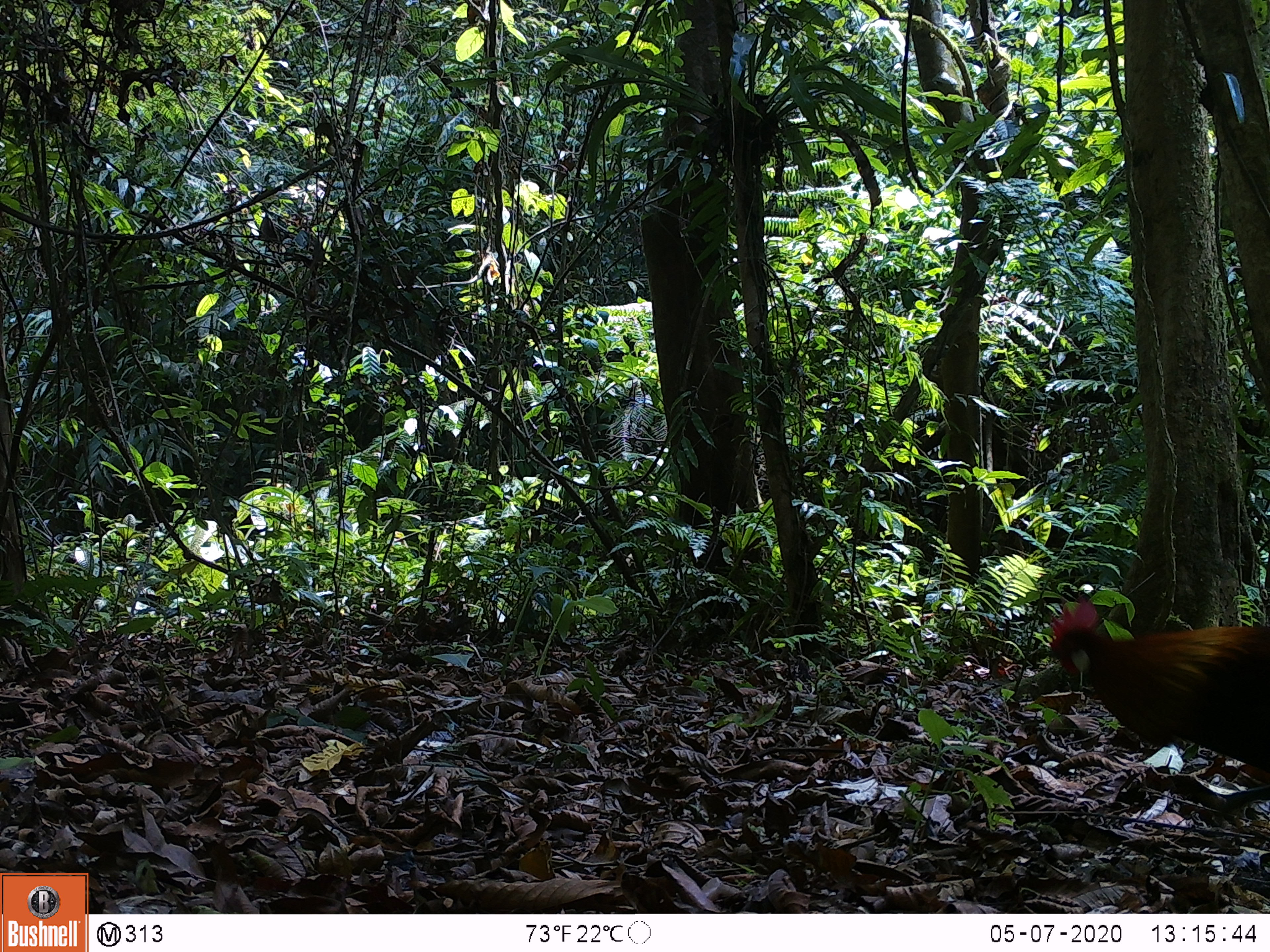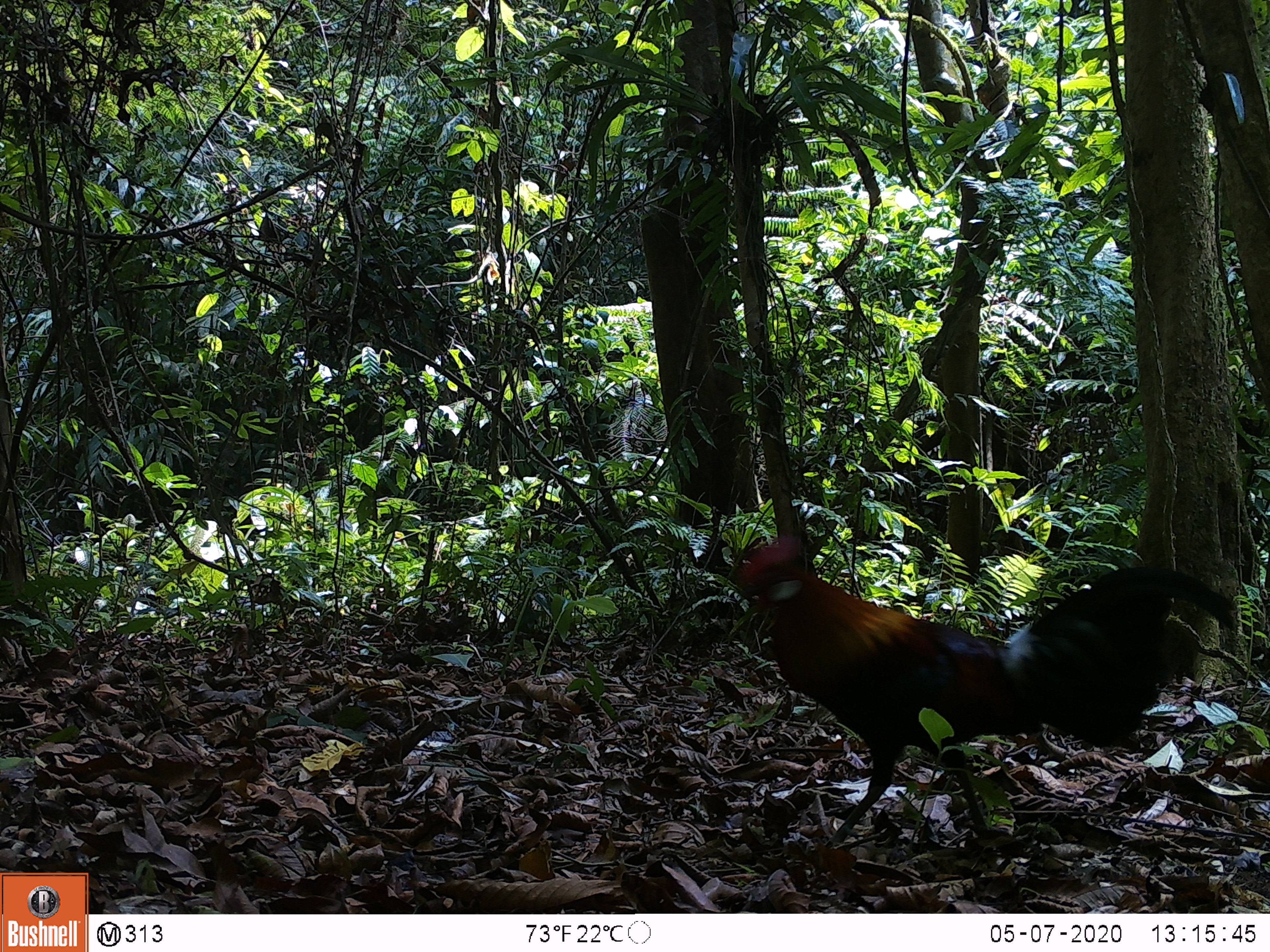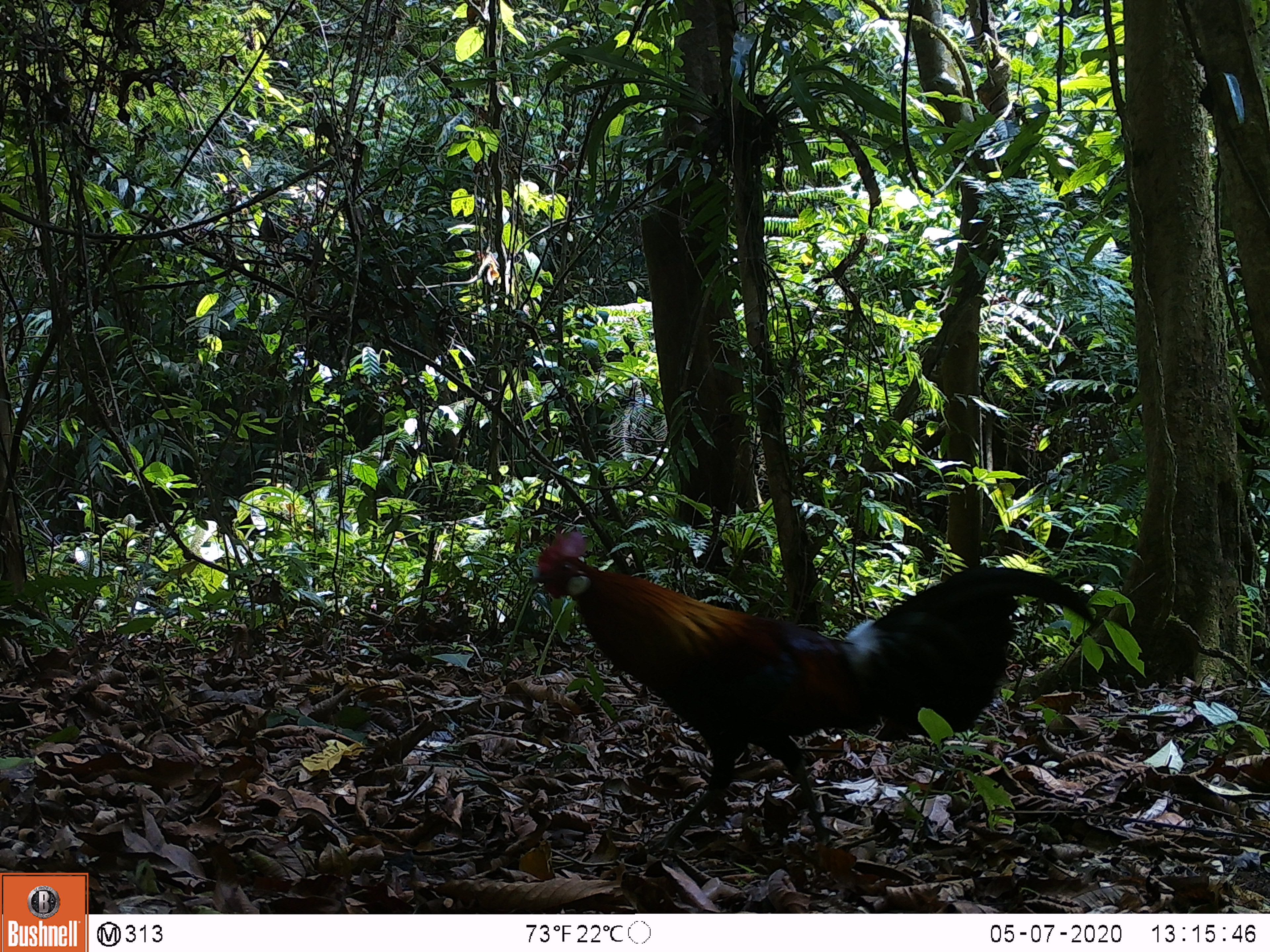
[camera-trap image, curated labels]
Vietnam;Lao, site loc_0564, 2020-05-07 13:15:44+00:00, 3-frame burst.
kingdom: Animalia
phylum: Chordata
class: Aves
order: Galliformes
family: Phasianidae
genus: Gallus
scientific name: Gallus gallus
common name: red junglefowl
Red junglefowl (Gallus gallus). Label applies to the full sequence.